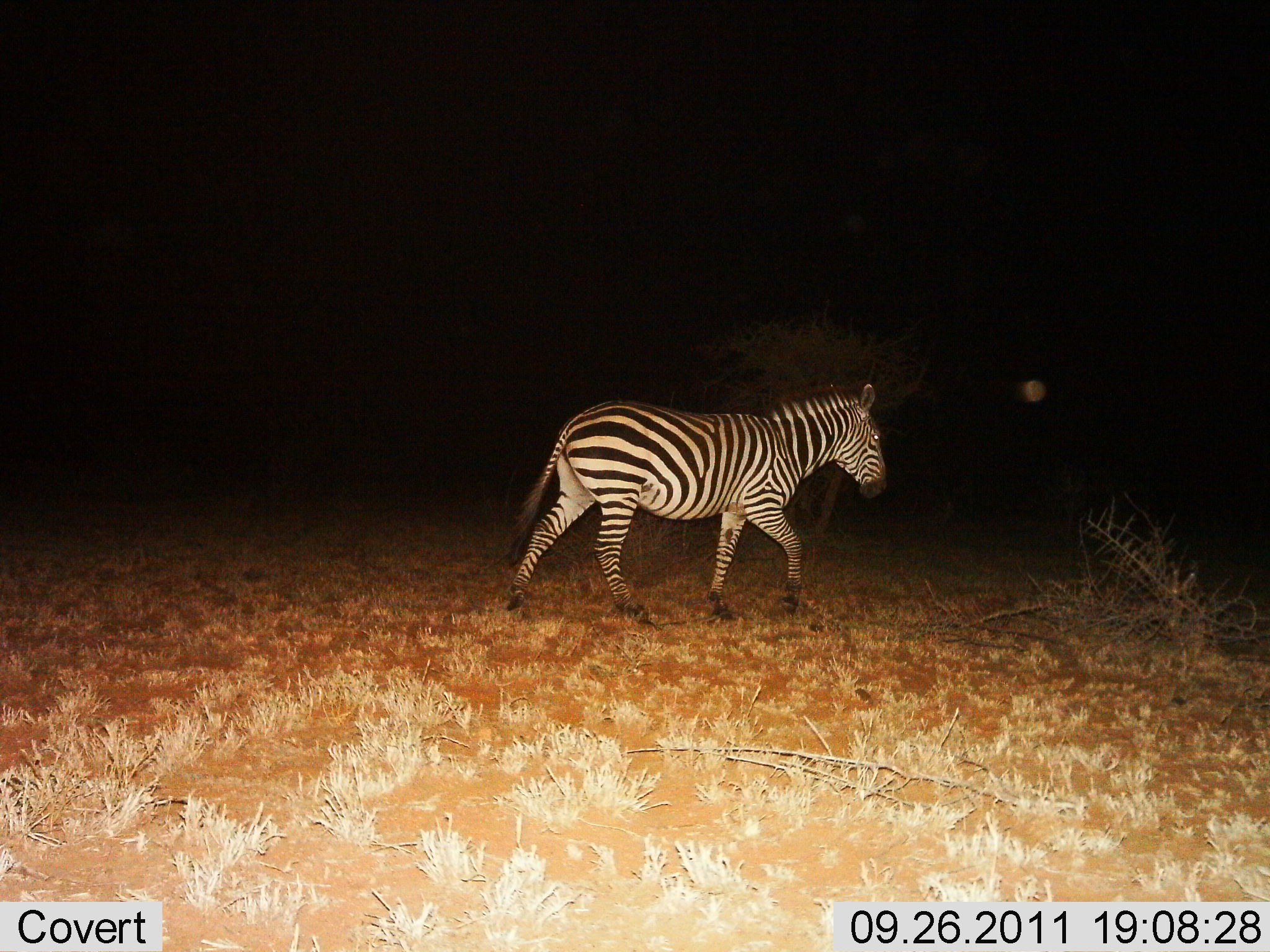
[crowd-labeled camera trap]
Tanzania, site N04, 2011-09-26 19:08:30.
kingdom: Animalia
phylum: Chordata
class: Mammalia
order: Perissodactyla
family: Equidae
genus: Equus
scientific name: Equus quagga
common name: plains zebra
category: zebra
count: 1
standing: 0%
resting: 0%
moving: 100%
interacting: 0%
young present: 0%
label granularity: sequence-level